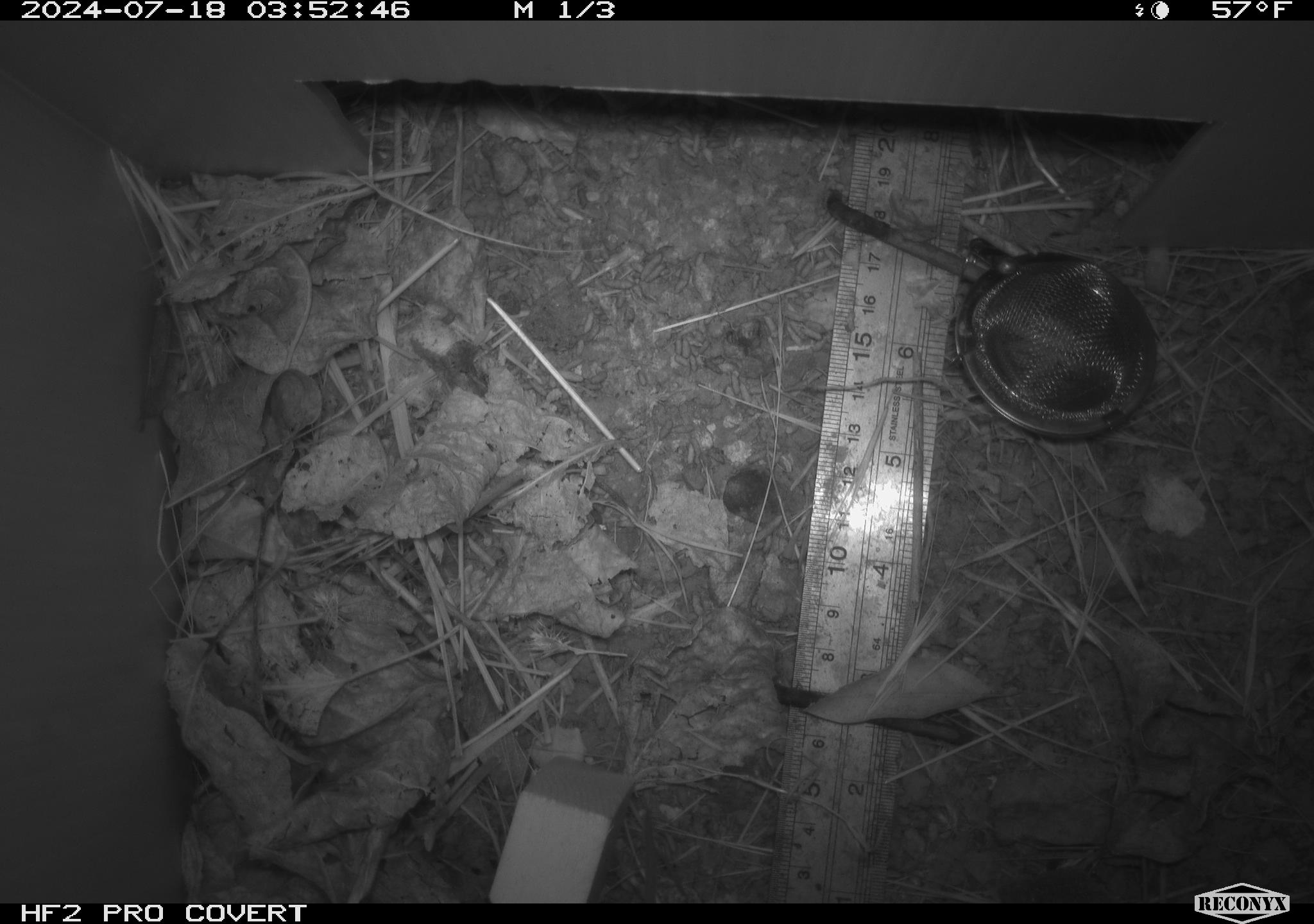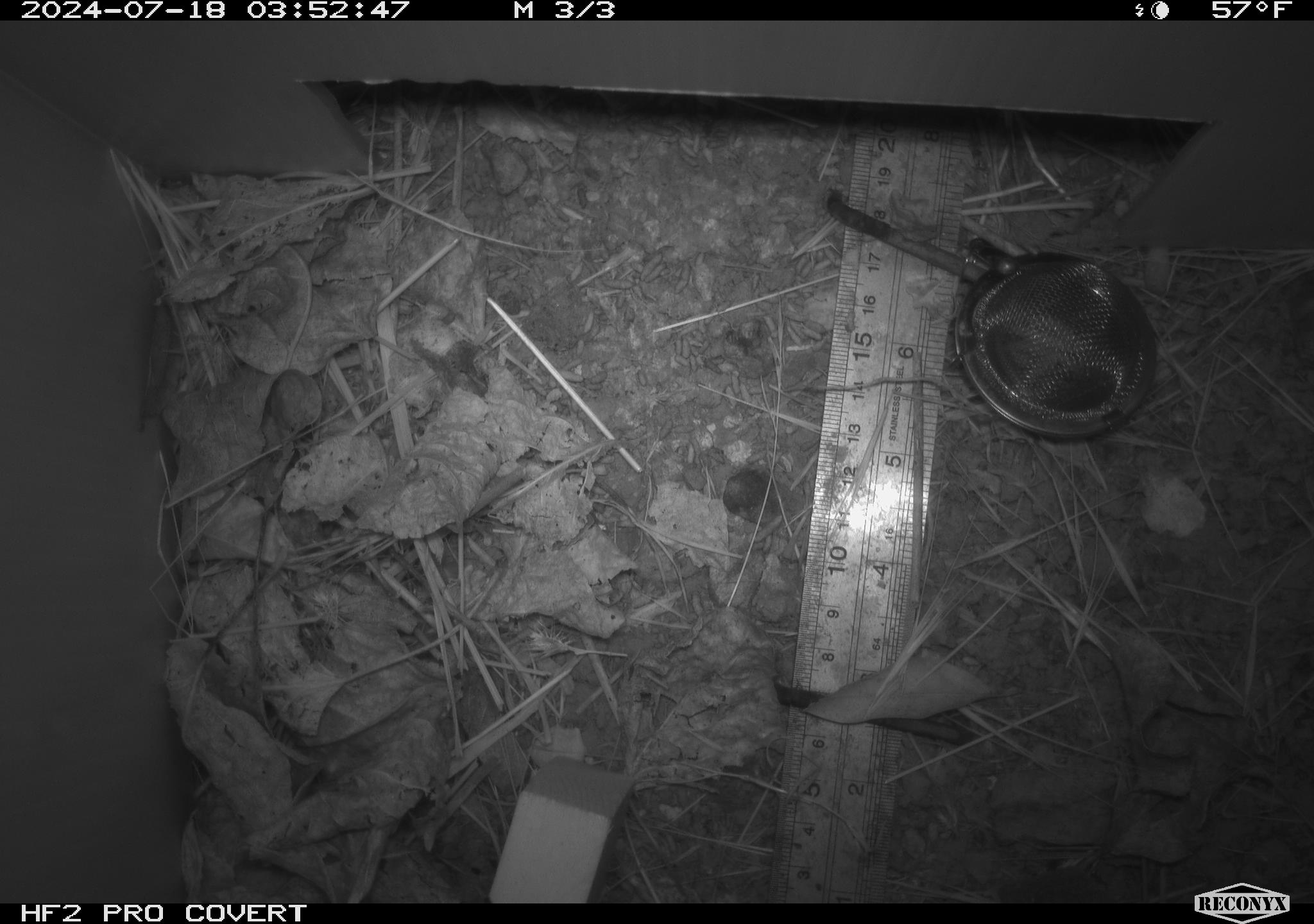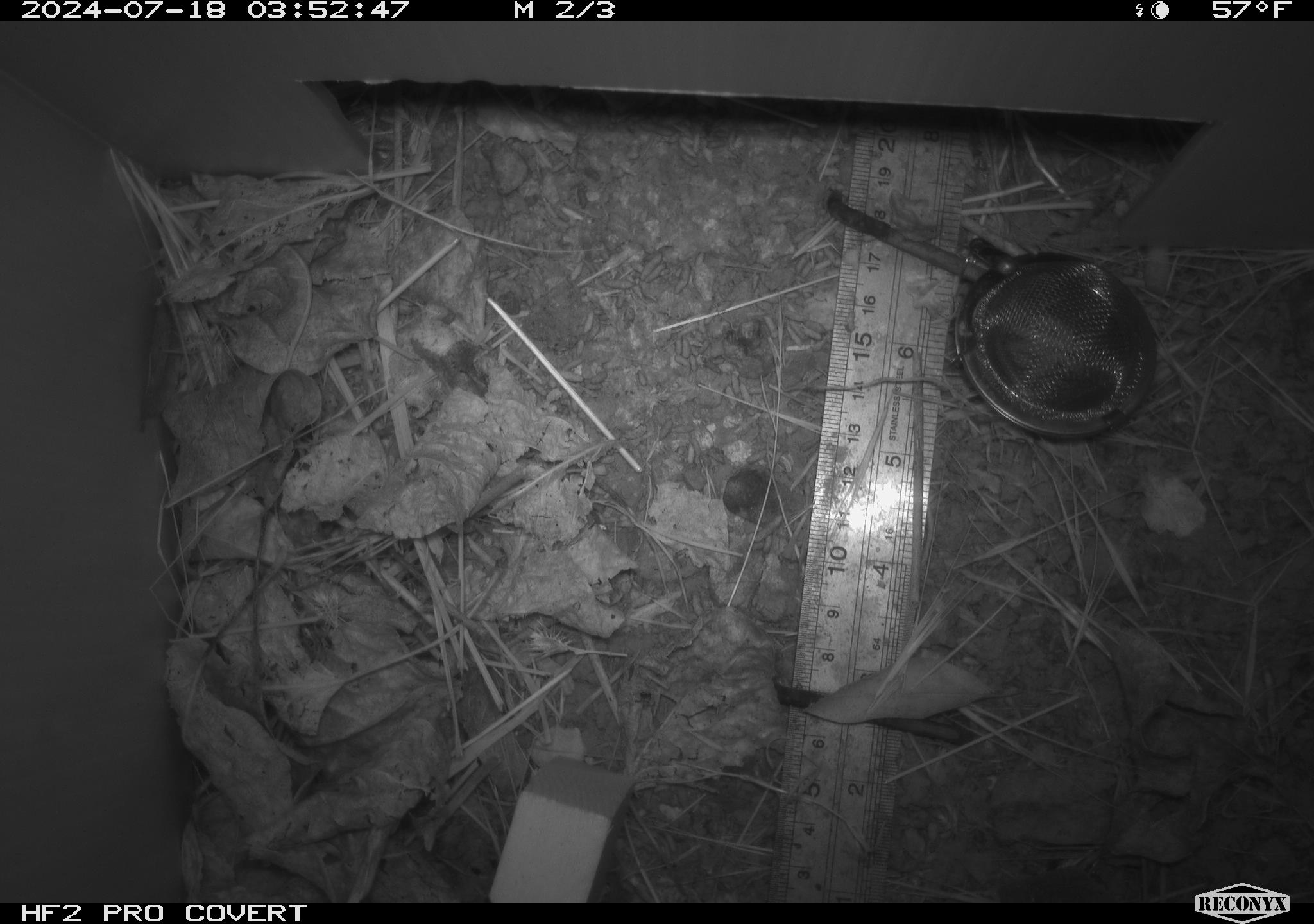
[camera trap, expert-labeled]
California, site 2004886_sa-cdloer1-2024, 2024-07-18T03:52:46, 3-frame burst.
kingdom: Animalia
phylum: Chordata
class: Mammalia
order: Rodentia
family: Cricetidae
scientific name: Arvicolinae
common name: voles, lemmings, and muskrats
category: arvicolinae subfamily